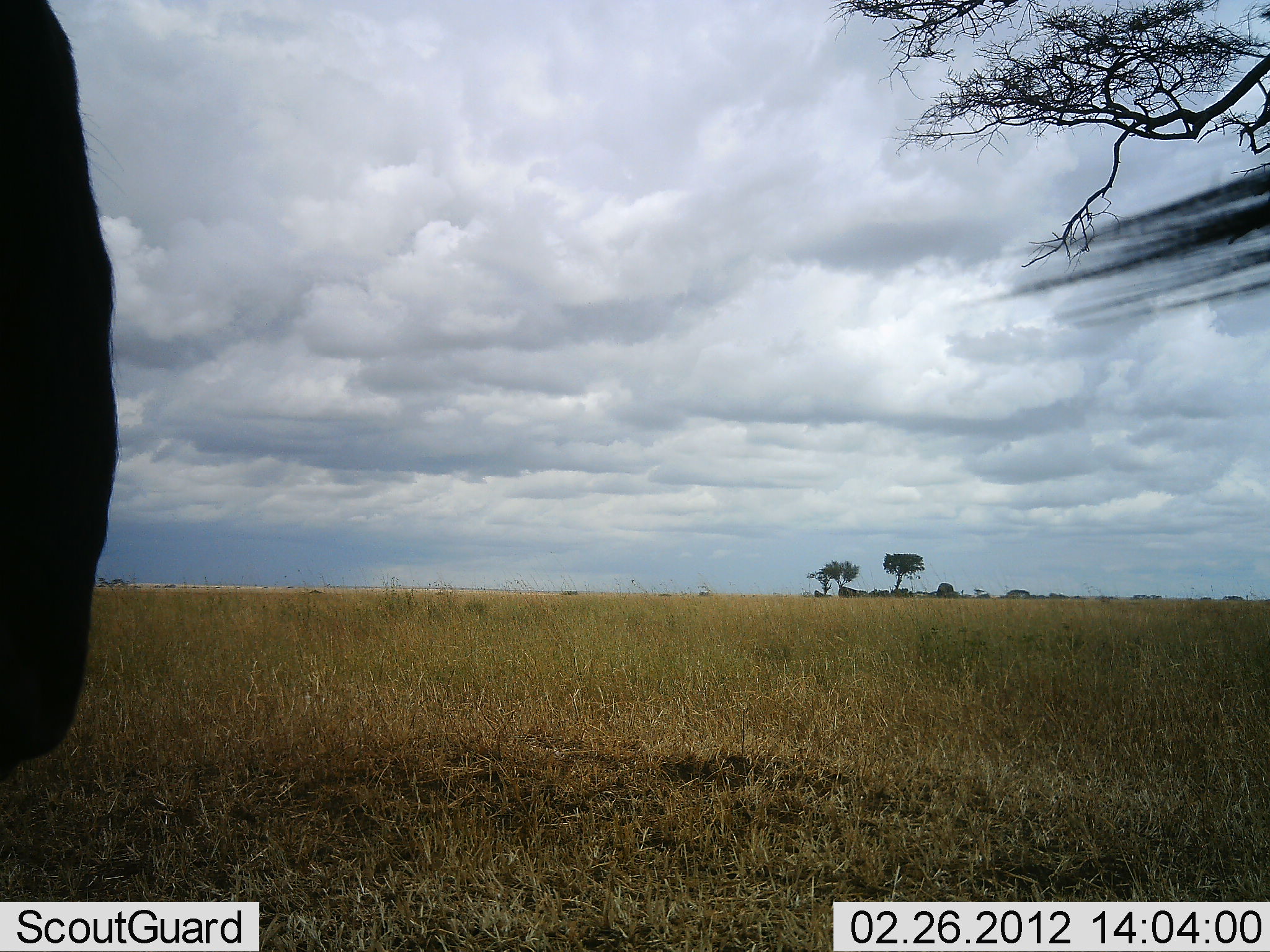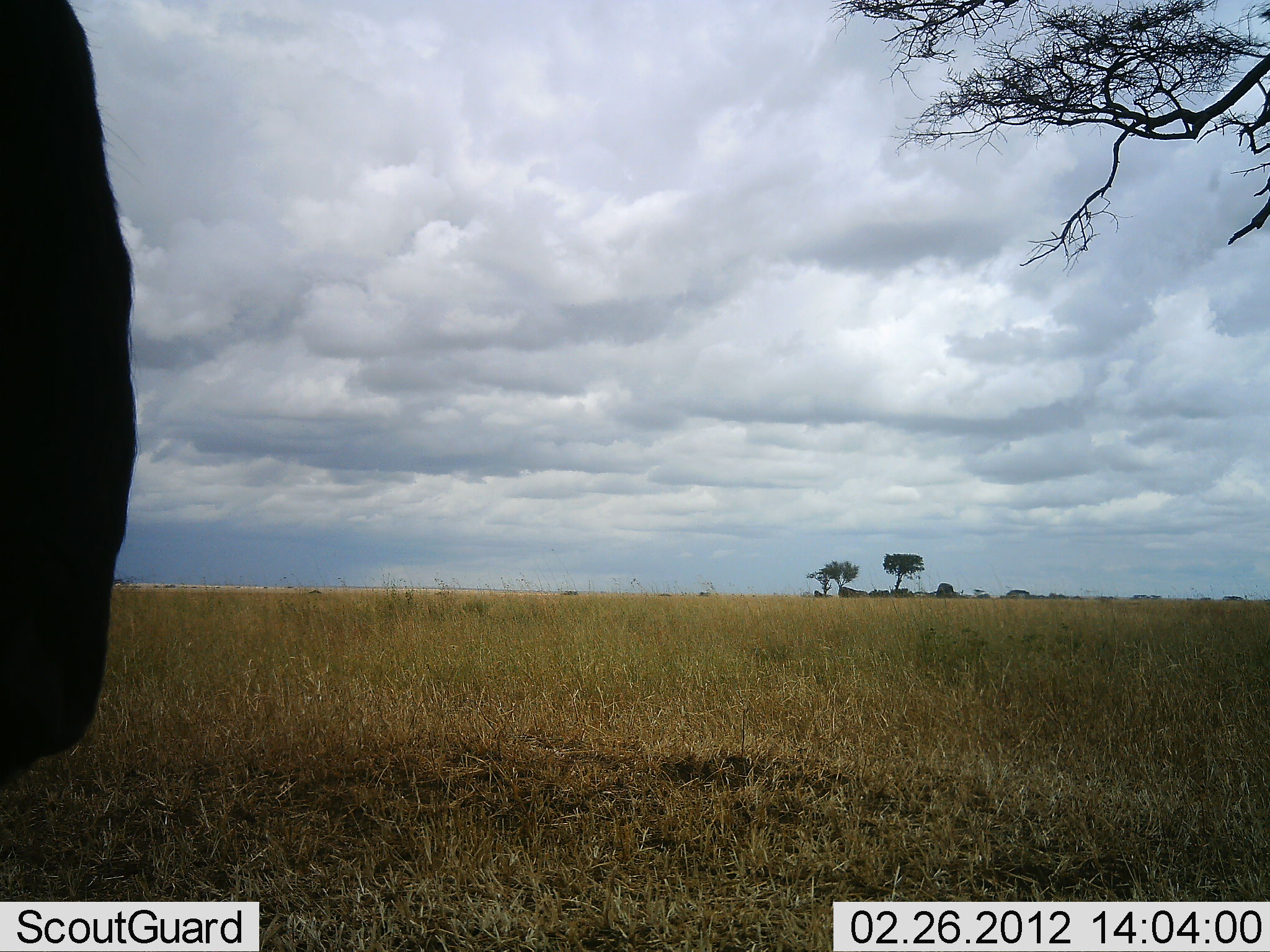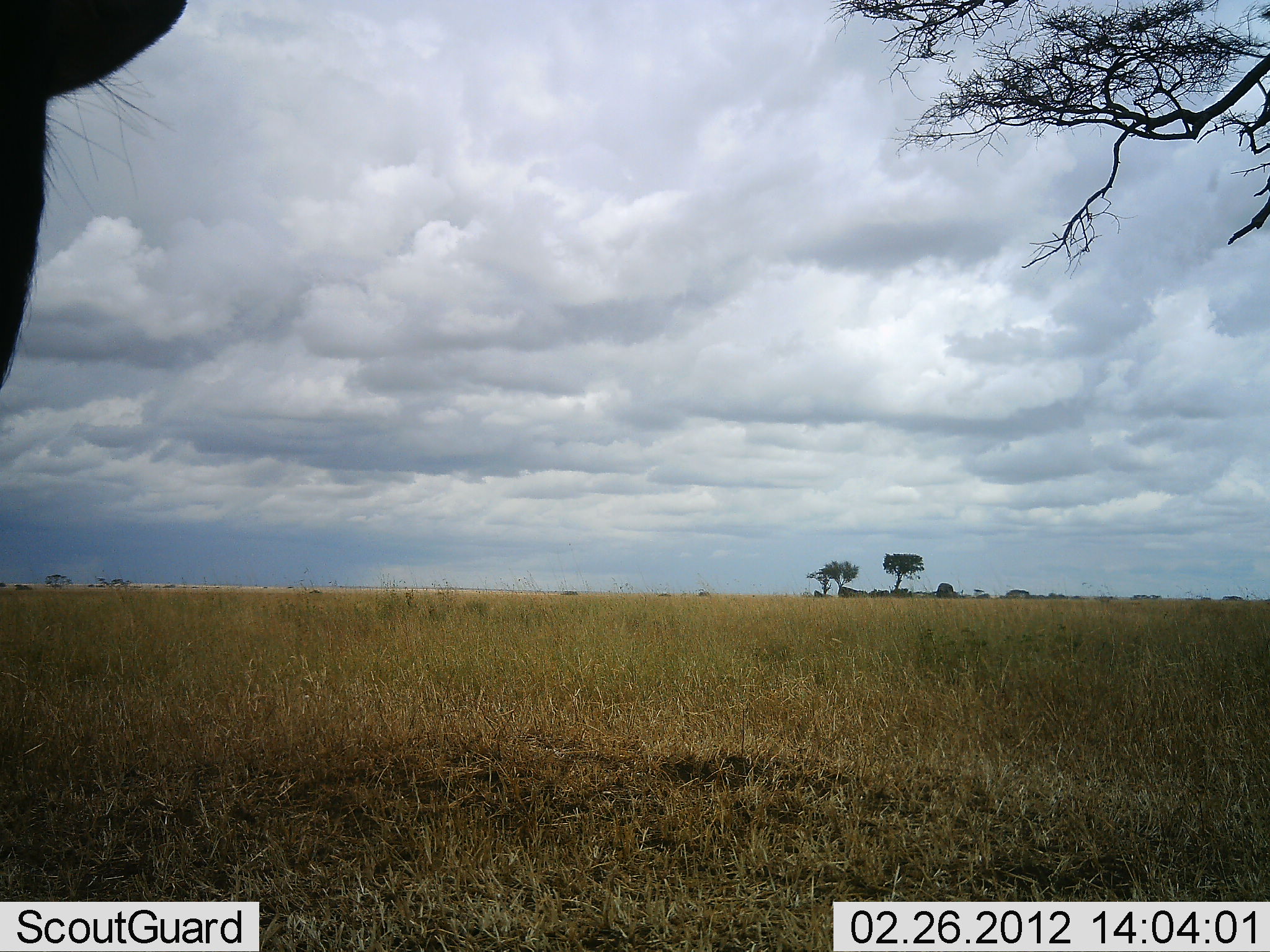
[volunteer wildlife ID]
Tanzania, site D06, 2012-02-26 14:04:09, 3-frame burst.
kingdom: Animalia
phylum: Chordata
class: Mammalia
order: Artiodactyla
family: Bovidae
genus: Connochaetes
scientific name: Connochaetes taurinus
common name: blue wildebeest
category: wildebeest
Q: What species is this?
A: Wildebeest (blue wildebeest) (Connochaetes taurinus).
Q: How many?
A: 2.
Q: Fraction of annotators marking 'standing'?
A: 90%.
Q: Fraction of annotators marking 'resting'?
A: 0%.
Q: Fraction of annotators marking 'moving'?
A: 10%.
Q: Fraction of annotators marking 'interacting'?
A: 0%.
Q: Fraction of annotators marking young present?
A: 0%.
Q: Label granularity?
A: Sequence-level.